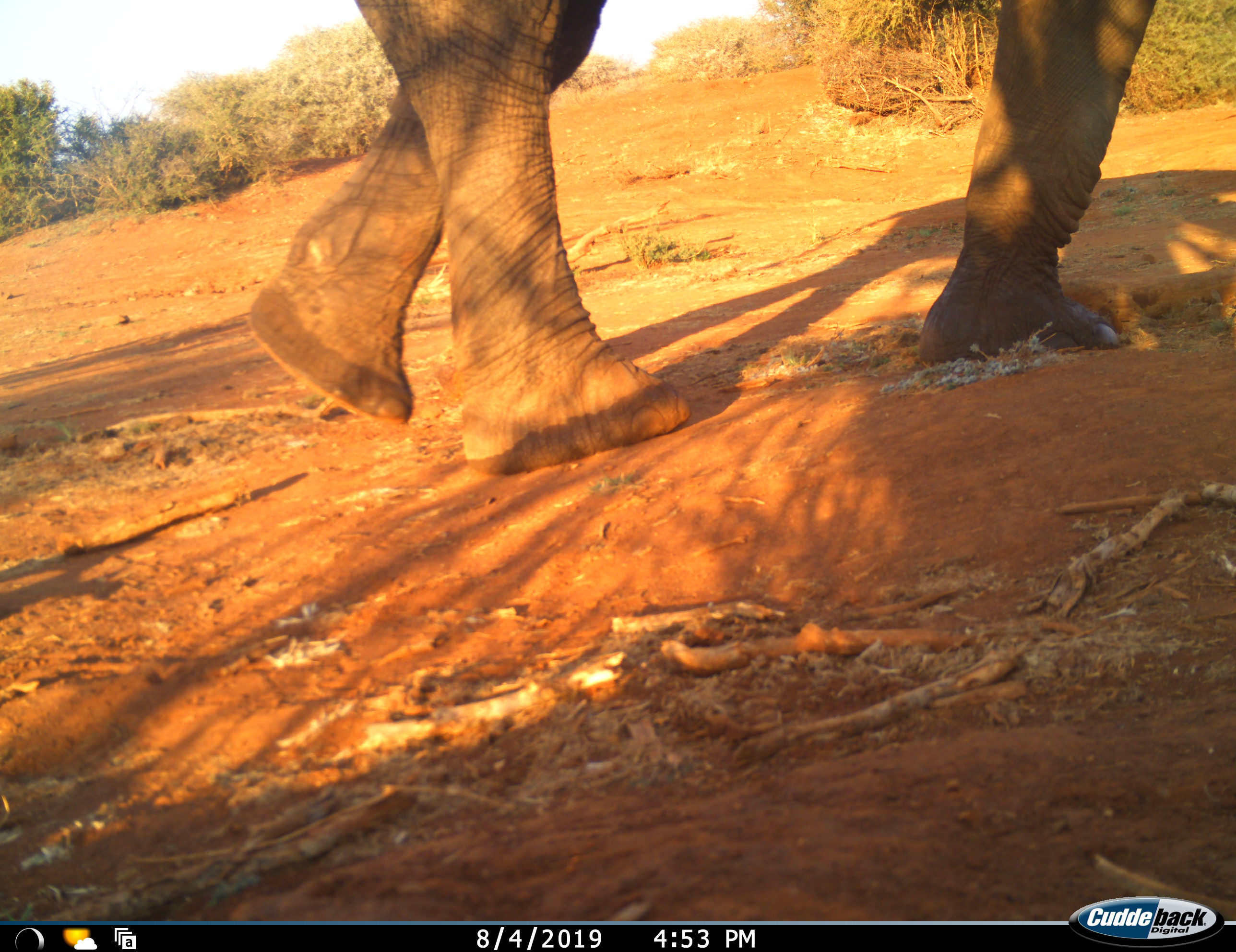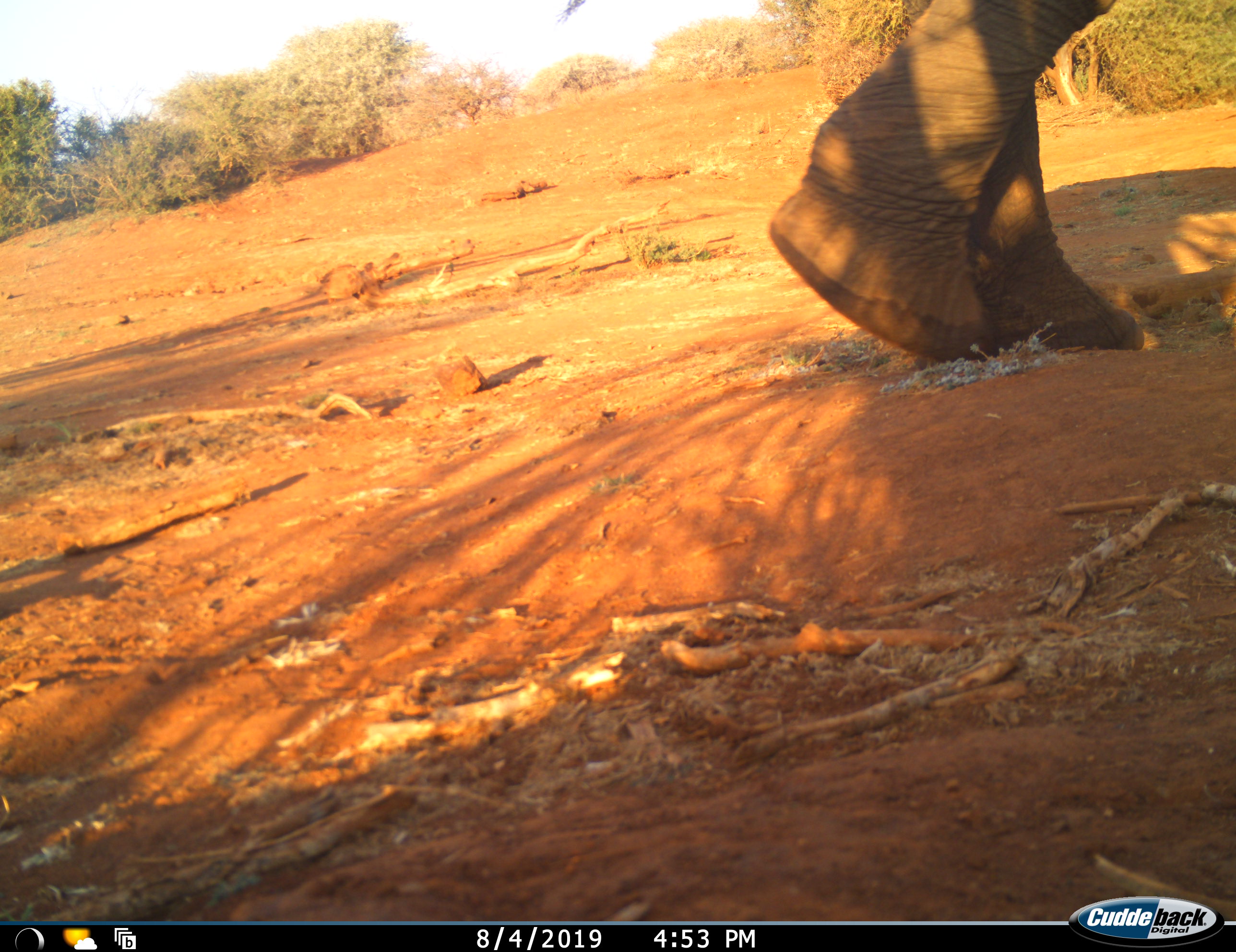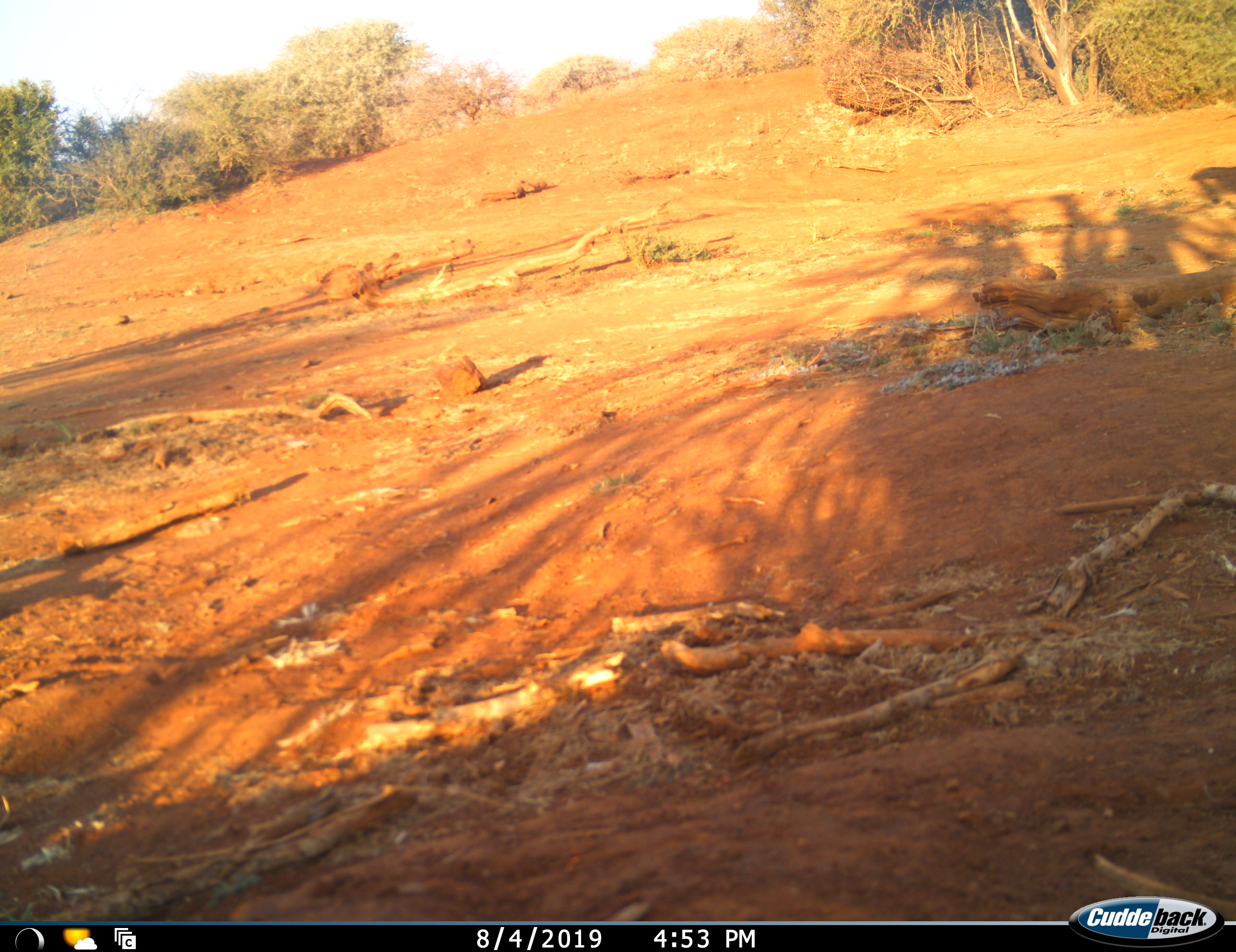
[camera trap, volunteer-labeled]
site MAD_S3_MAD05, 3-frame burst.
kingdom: Animalia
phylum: Chordata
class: Mammalia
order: Proboscidea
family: Elephantidae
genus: Loxodonta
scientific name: Loxodonta africana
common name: african bush elephant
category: elephant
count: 1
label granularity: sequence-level